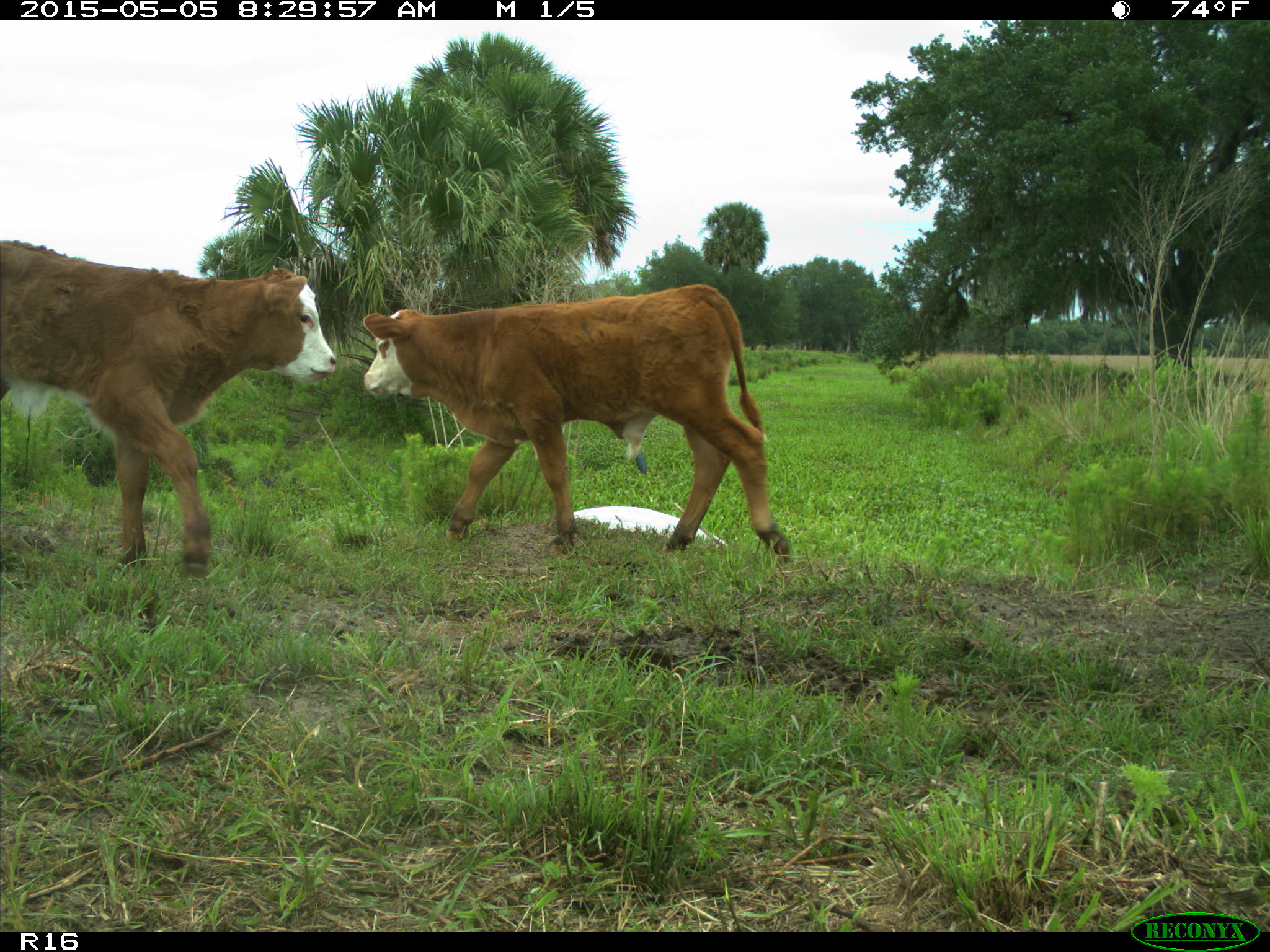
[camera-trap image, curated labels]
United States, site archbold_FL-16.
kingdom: Animalia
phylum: Chordata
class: Mammalia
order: Artiodactyla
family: Bovidae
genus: Bos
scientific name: Bos taurus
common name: domestic cow